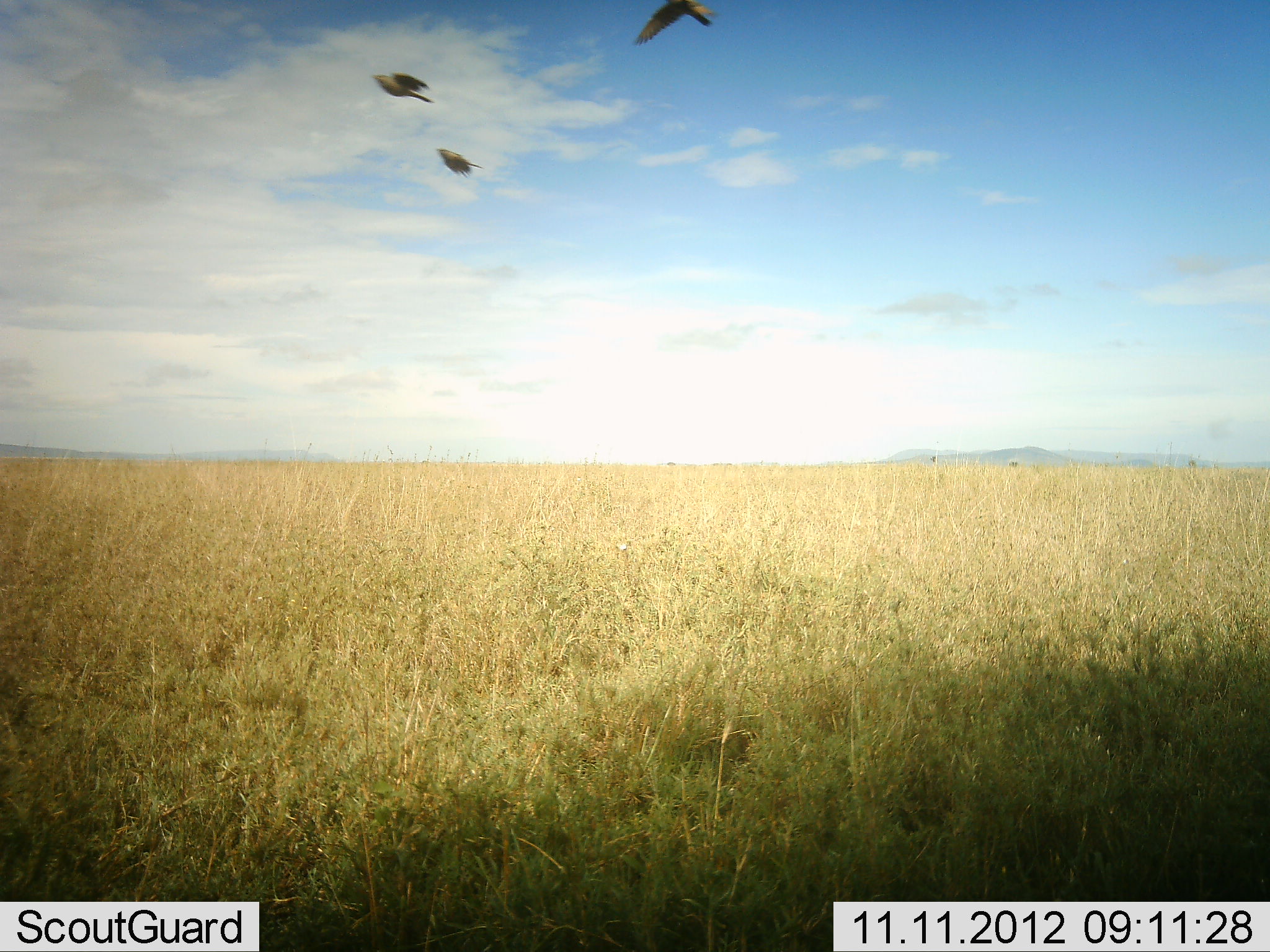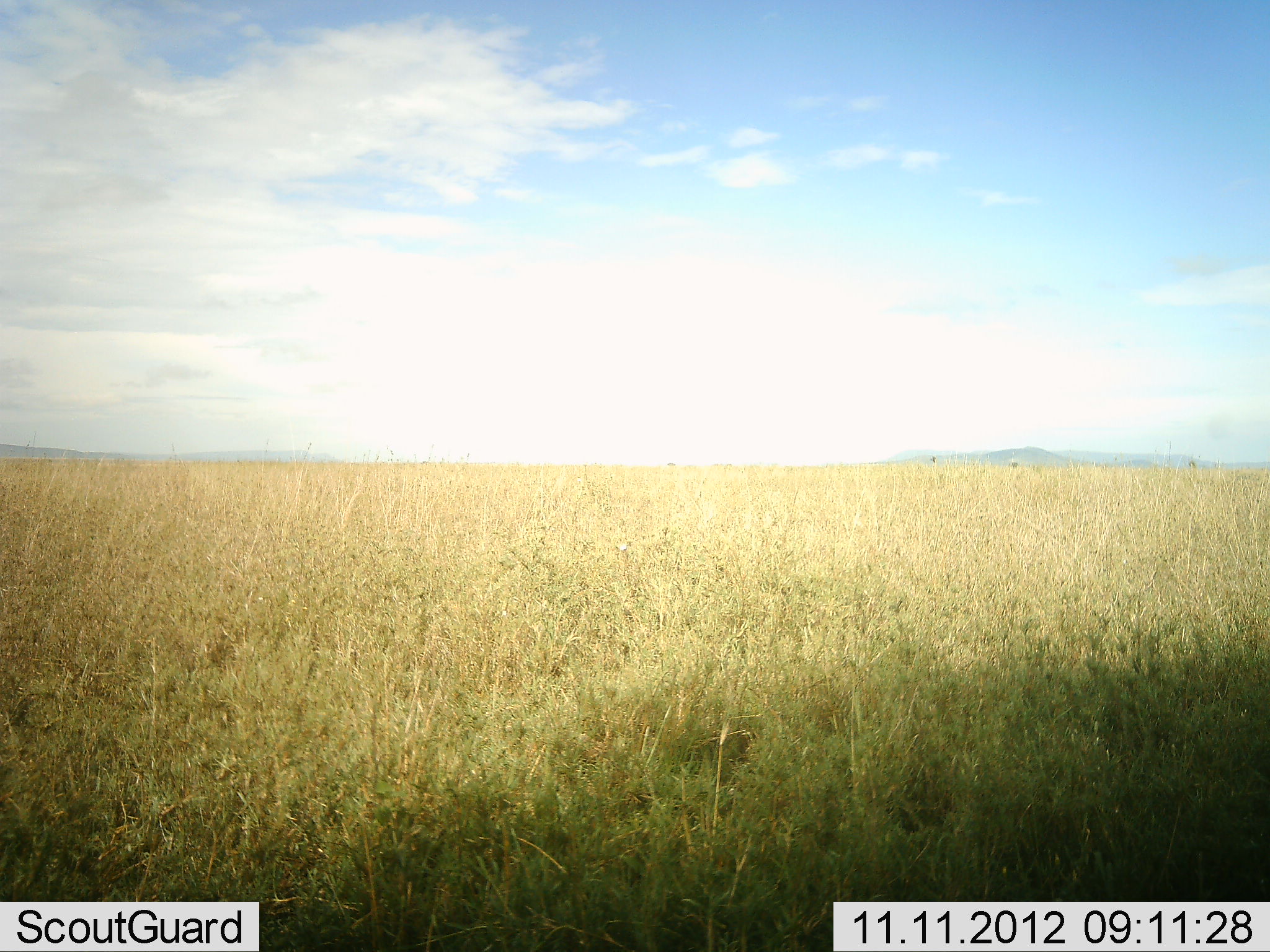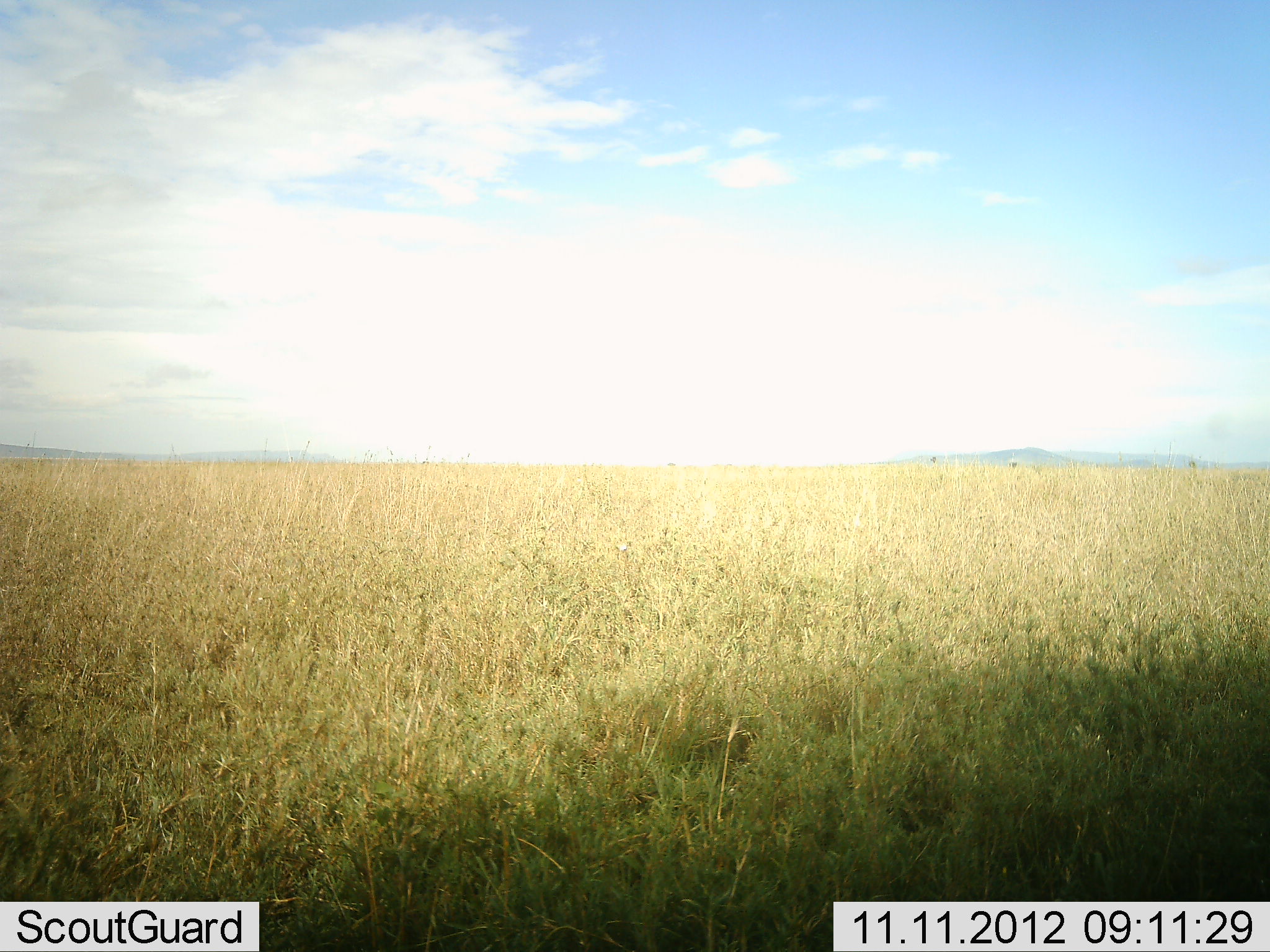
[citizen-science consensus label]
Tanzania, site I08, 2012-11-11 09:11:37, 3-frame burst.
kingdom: Animalia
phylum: Chordata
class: Aves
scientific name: Aves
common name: bird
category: otherbird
Otherbird (bird) (Aves), count 3. Behavior (volunteer vote fractions): standing 0%, resting 0%, moving 100%, interacting 0%. Young present (vote fraction): 0%. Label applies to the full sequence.